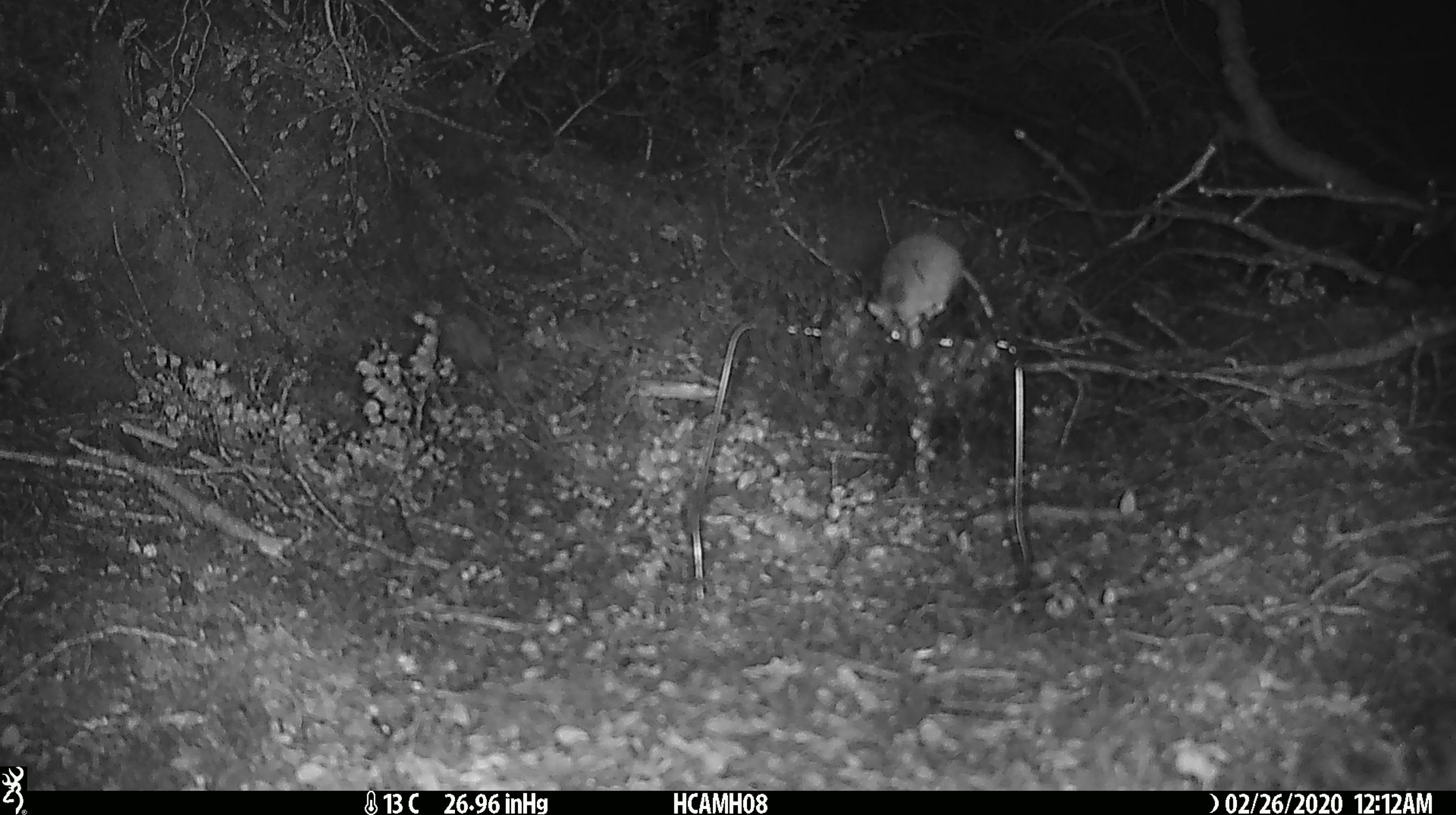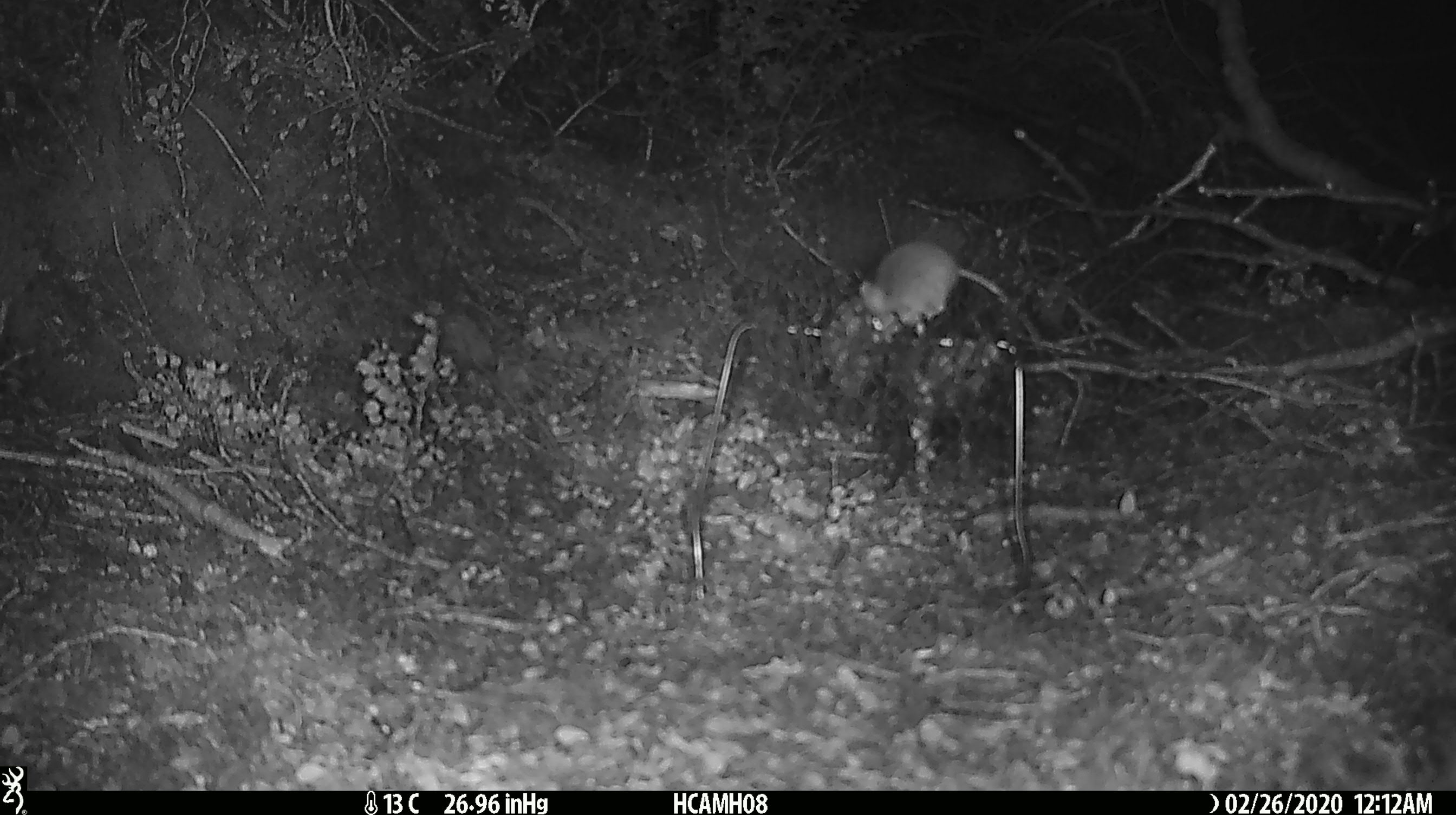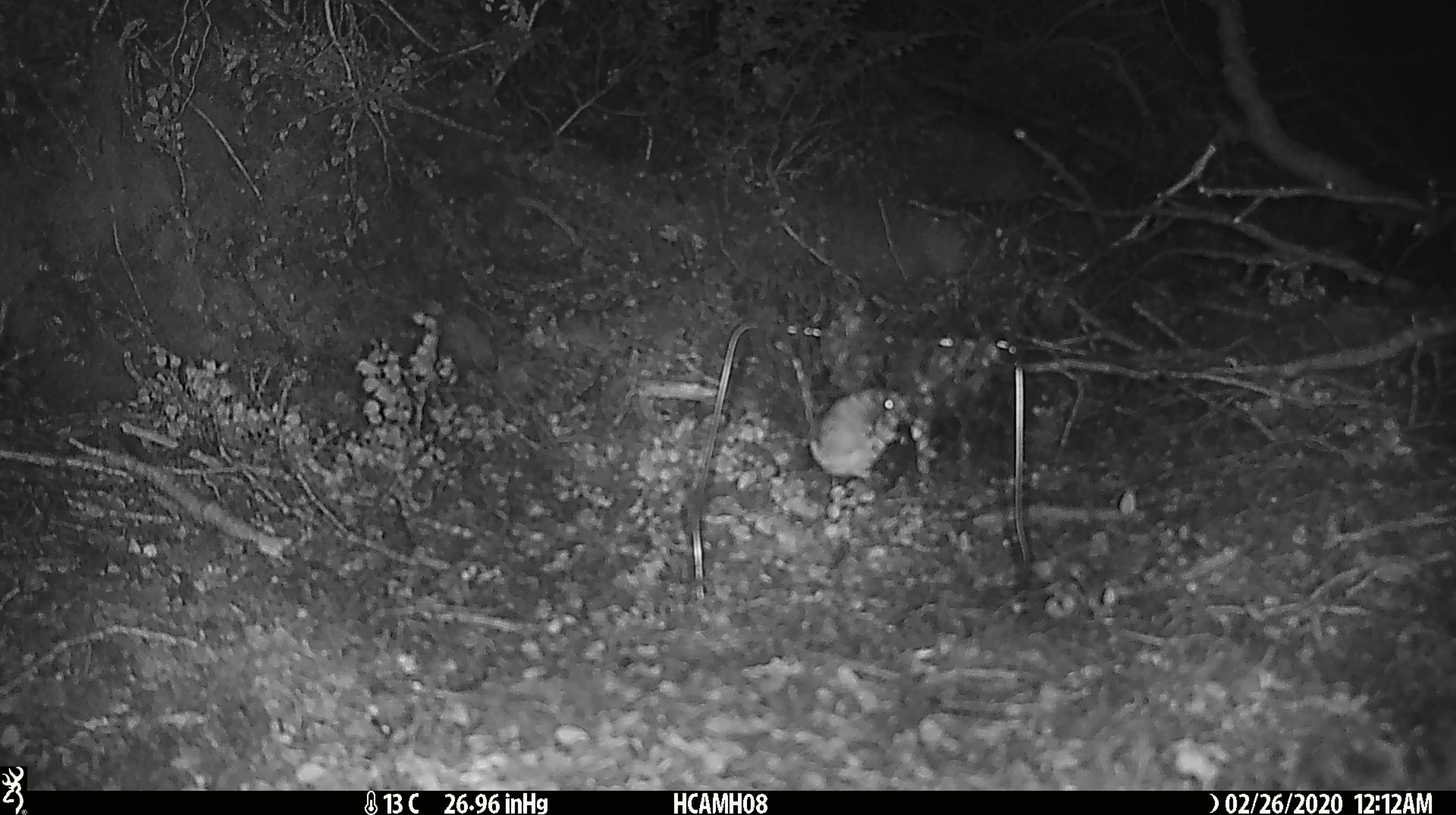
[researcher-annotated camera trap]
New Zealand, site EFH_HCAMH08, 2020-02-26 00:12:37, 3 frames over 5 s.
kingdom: Animalia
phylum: Chordata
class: Mammalia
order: Rodentia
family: Muridae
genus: Mus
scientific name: Mus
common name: mouse